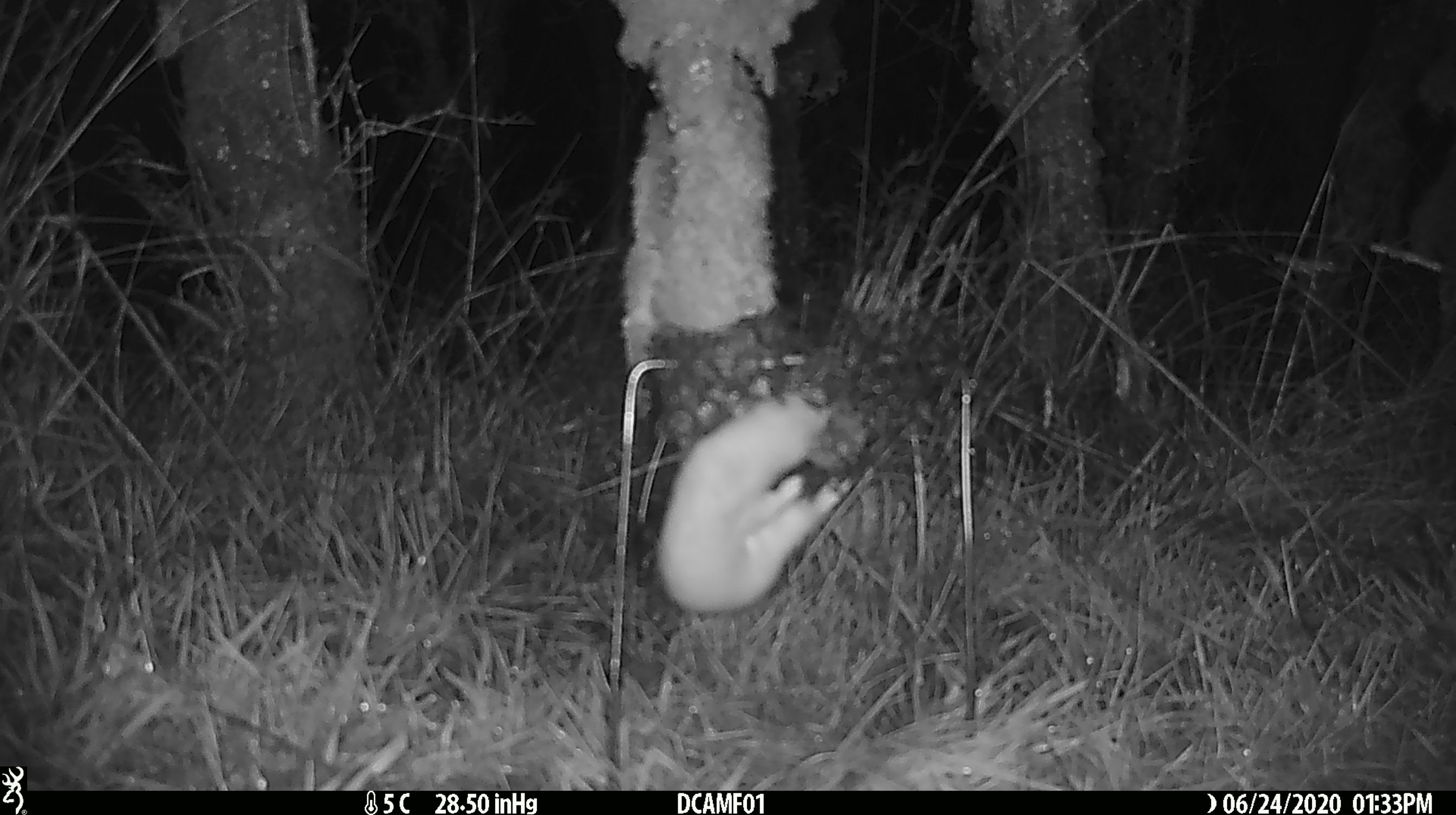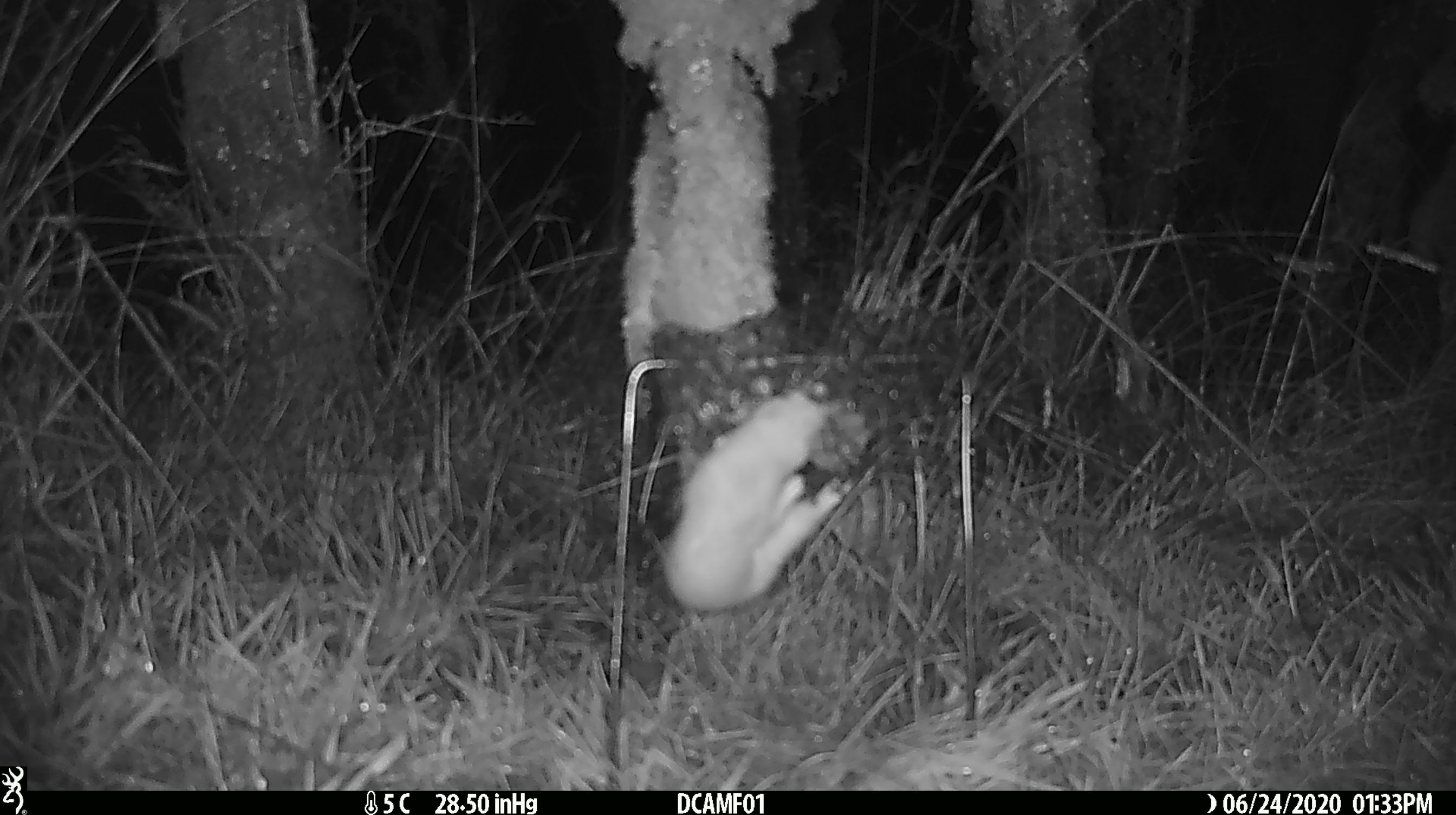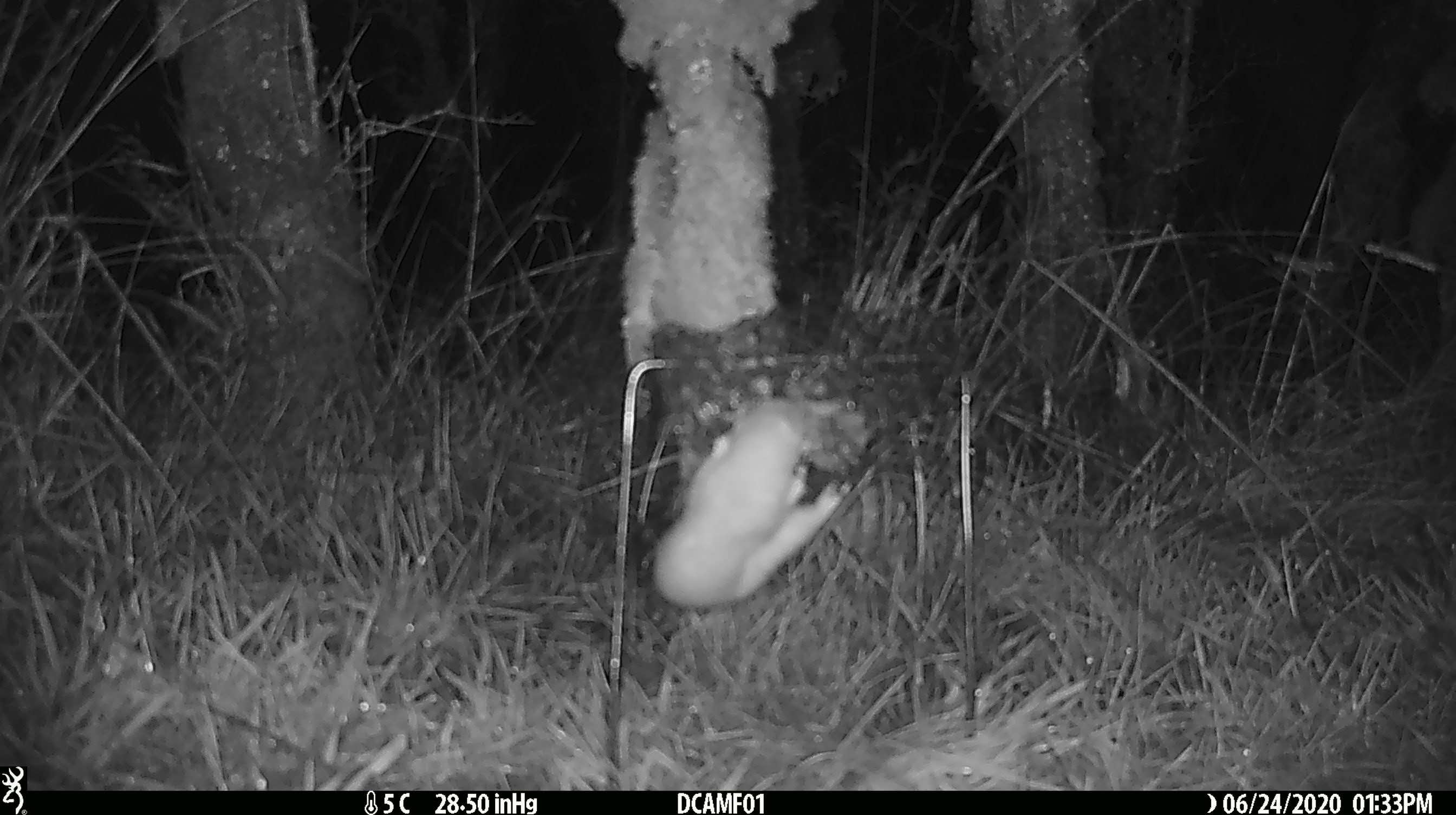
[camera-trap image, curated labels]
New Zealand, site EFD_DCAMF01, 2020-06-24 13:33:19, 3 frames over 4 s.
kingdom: Animalia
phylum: Chordata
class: Mammalia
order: Carnivora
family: Mustelidae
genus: Mustela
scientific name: Mustela nivalis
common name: least weasel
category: weasel